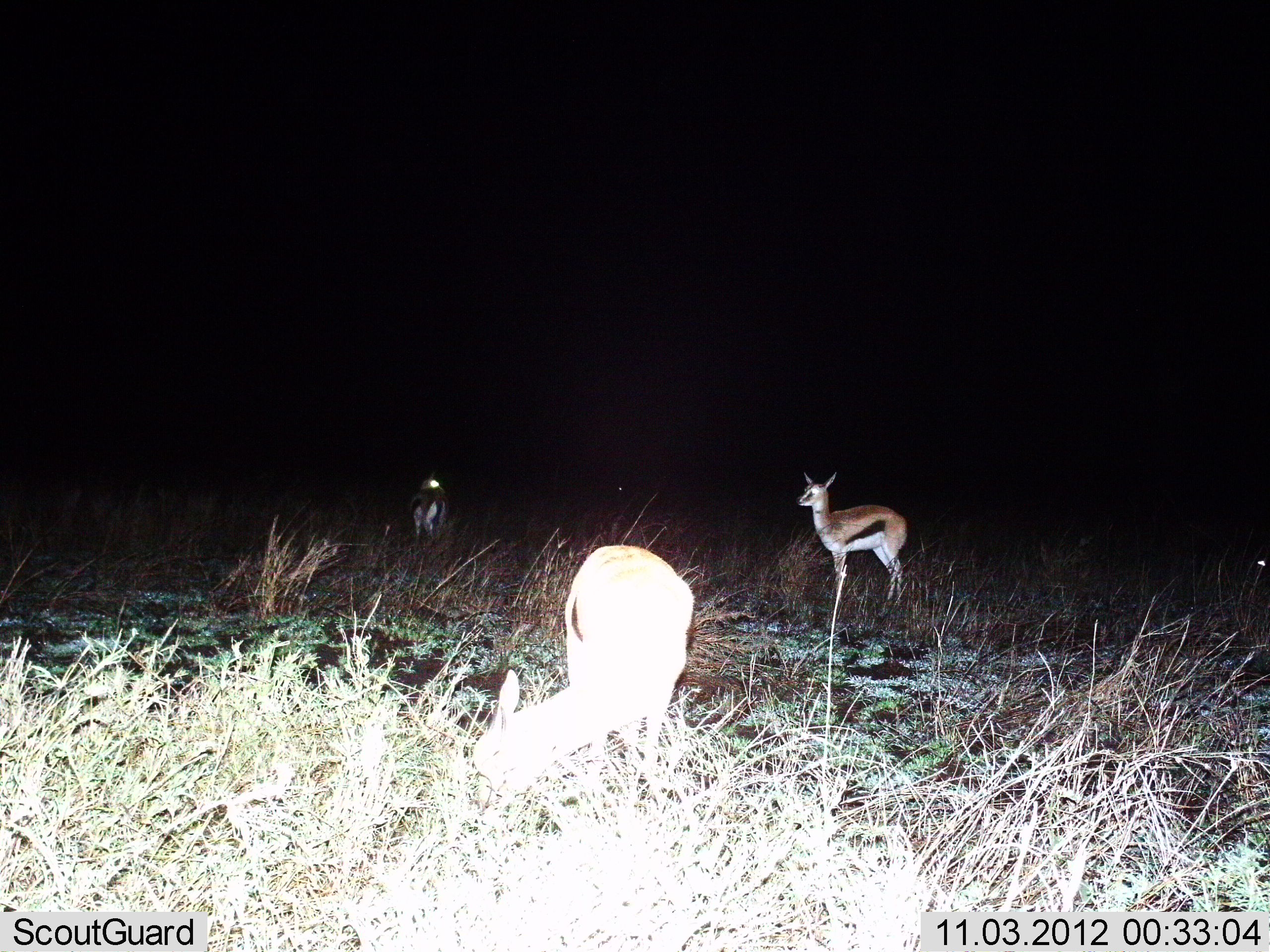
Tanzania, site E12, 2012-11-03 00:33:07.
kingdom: Animalia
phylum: Chordata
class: Mammalia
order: Artiodactyla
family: Bovidae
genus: Eudorcas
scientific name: Eudorcas thomsonii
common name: thomson's gazelle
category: gazellethomsons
Gazellethomsons (thomson's gazelle) (Eudorcas thomsonii), count 3. Behavior (volunteer vote fractions): standing 100%, resting 0%, moving 0%, interacting 0%. Young present (vote fraction): 0%. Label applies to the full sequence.